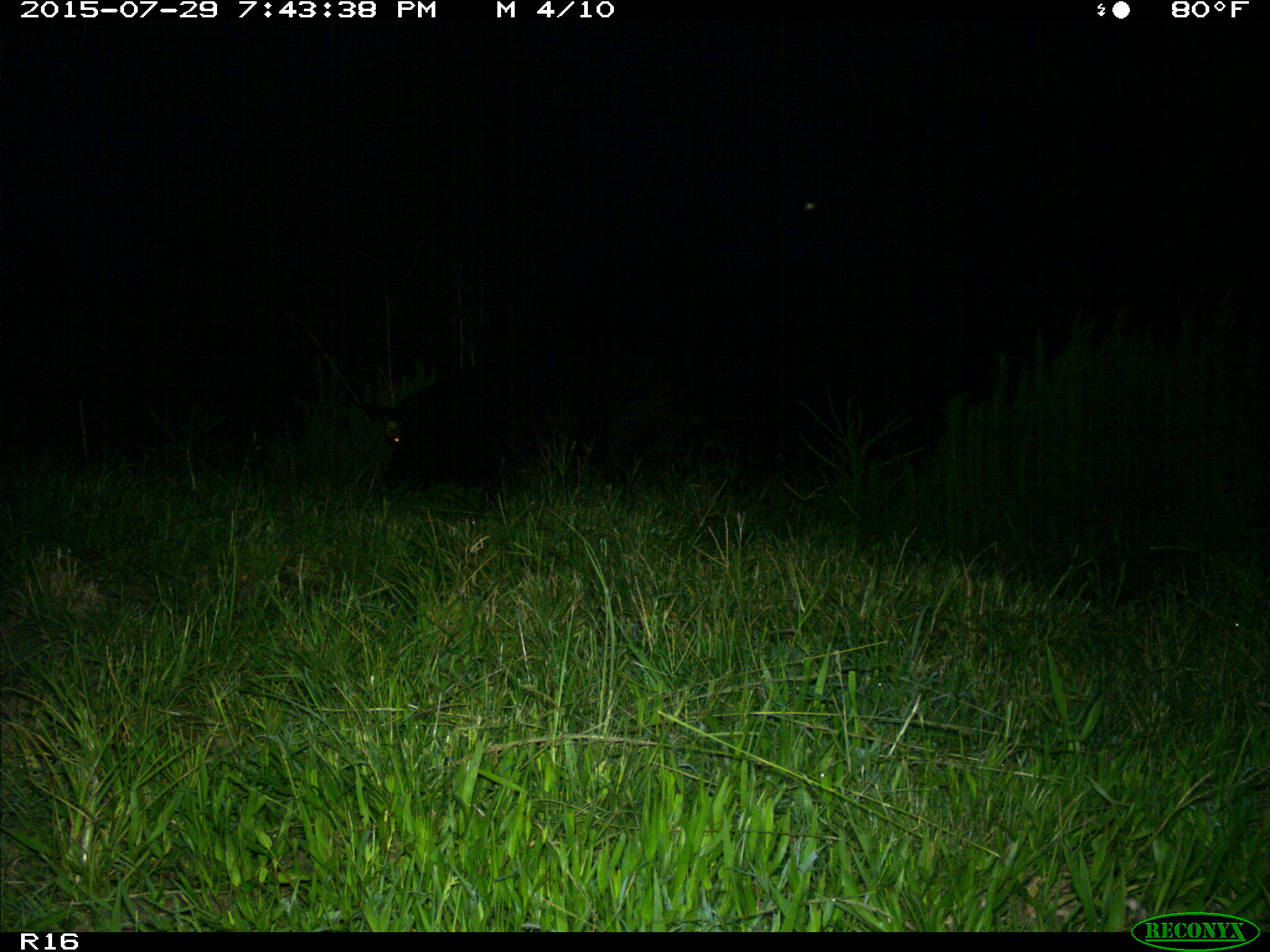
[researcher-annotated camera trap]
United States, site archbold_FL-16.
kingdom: Animalia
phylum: Chordata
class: Mammalia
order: Artiodactyla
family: Suidae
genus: Sus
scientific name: Sus scrofa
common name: wild boar